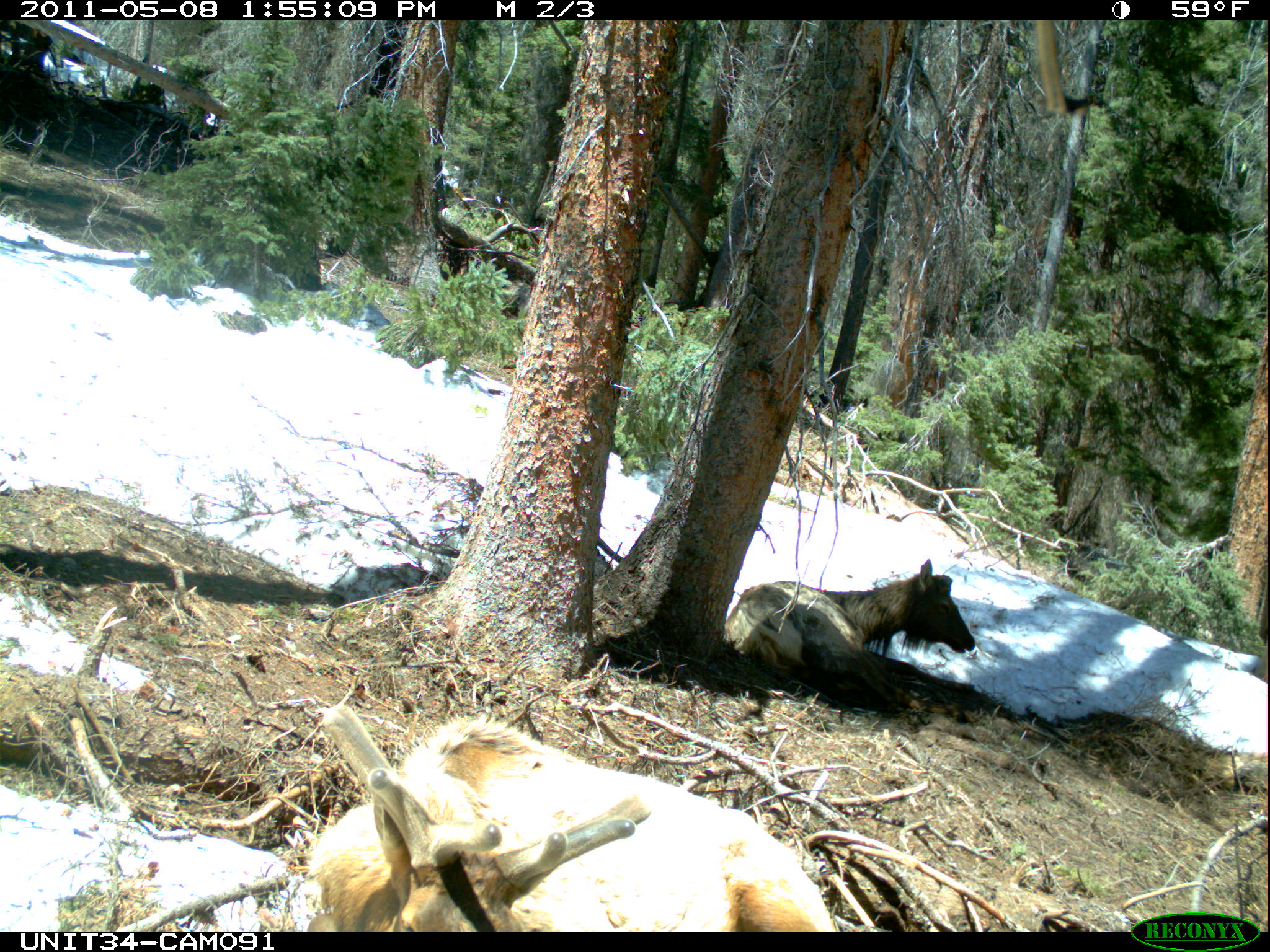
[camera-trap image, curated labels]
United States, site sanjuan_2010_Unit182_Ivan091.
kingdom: Animalia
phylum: Chordata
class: Mammalia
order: Artiodactyla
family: Cervidae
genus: Cervus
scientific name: Cervus elaphus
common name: red deer